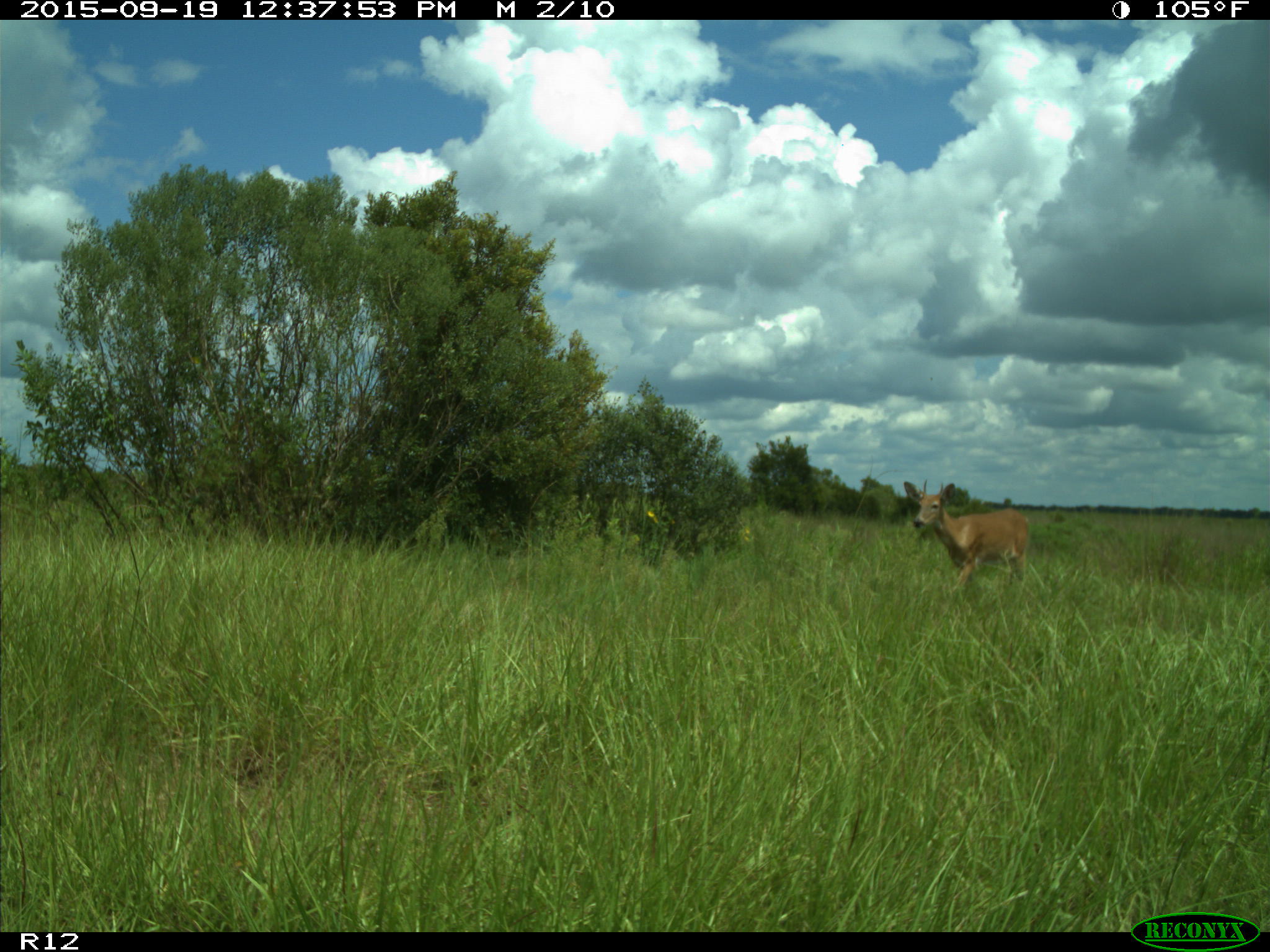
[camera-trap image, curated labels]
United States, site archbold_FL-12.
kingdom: Animalia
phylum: Chordata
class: Mammalia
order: Artiodactyla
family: Cervidae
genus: Odocoileus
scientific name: Odocoileus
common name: deer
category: unidentified deer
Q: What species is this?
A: Unidentified deer (deer) (Odocoileus).